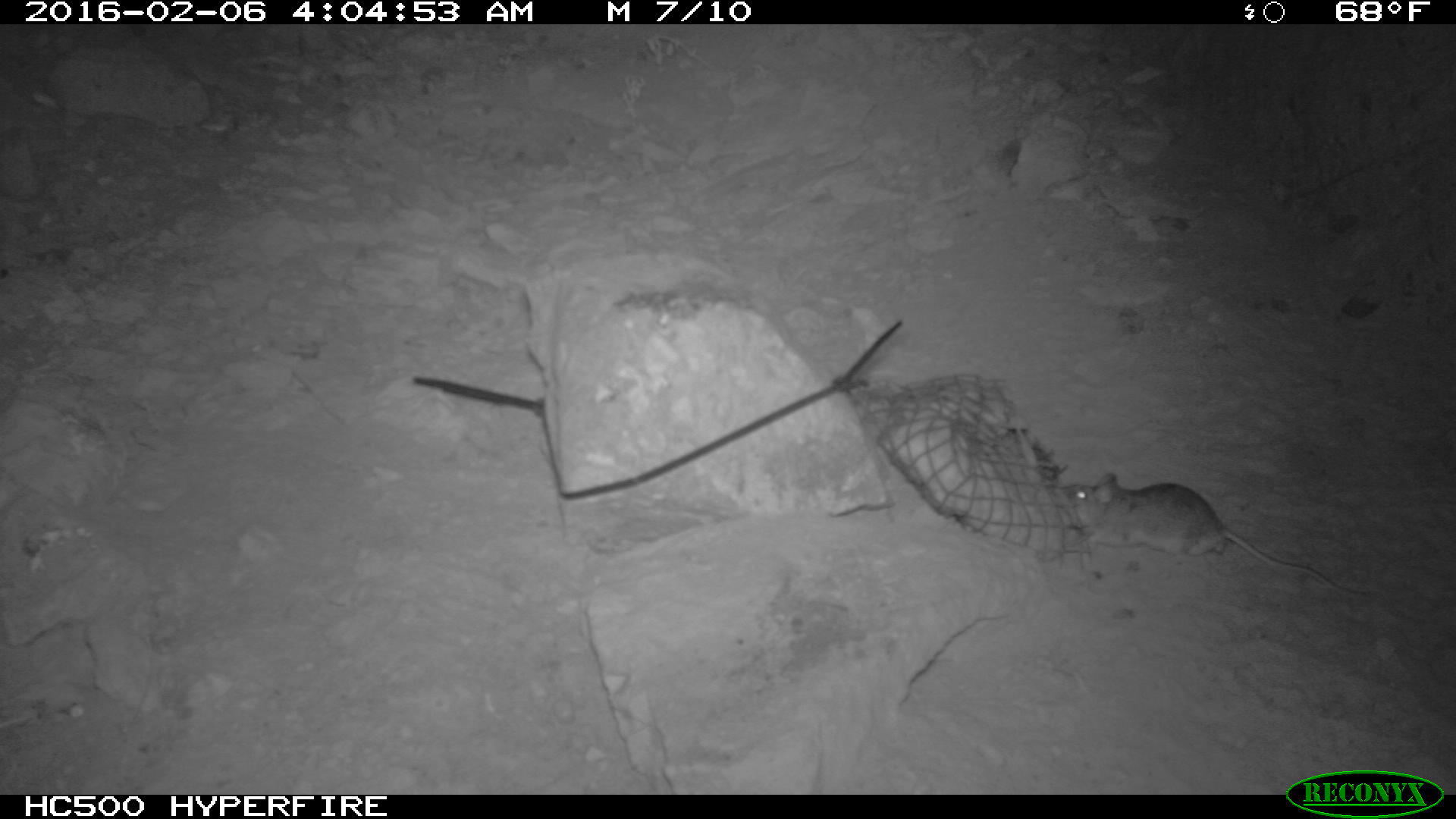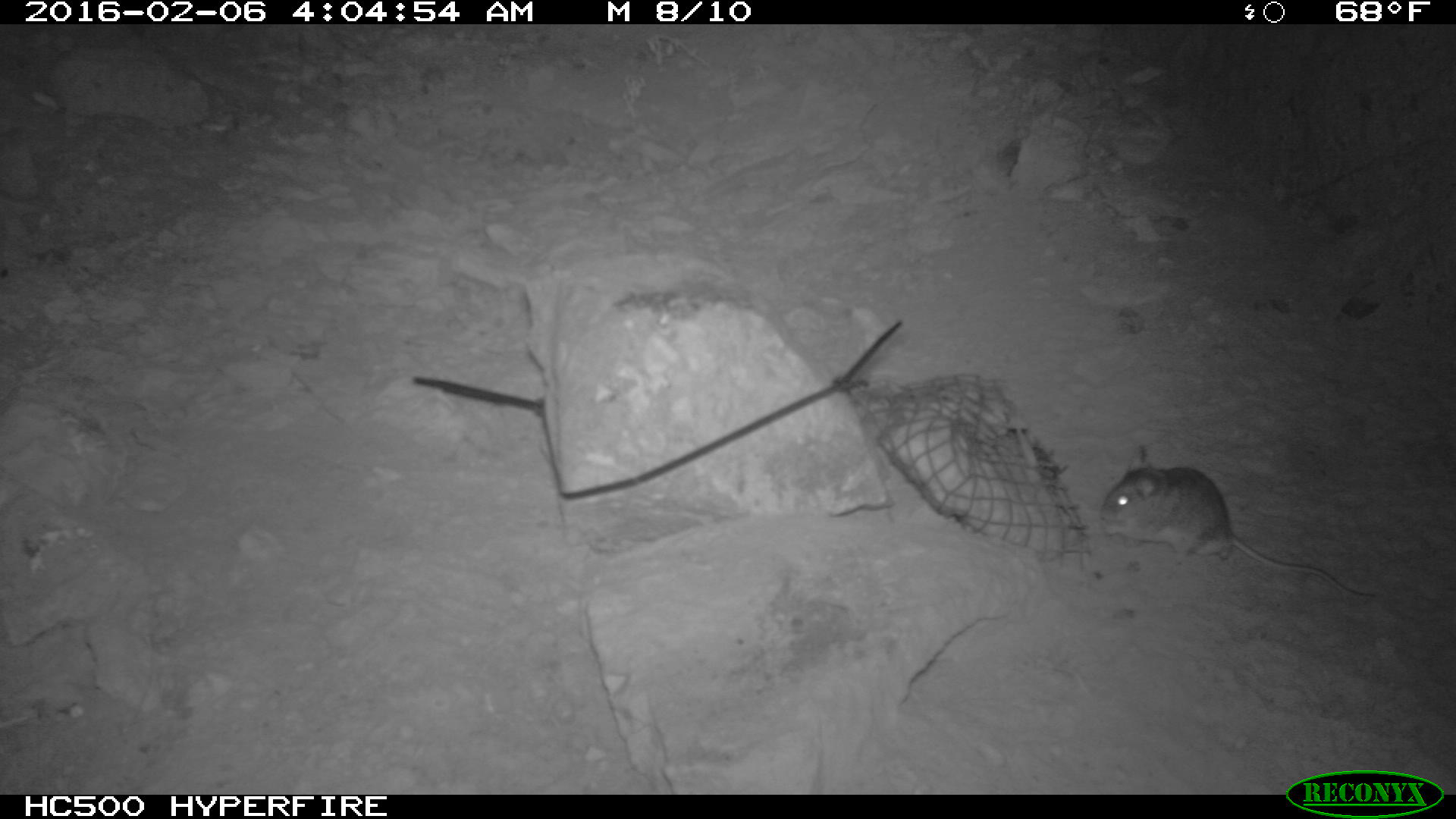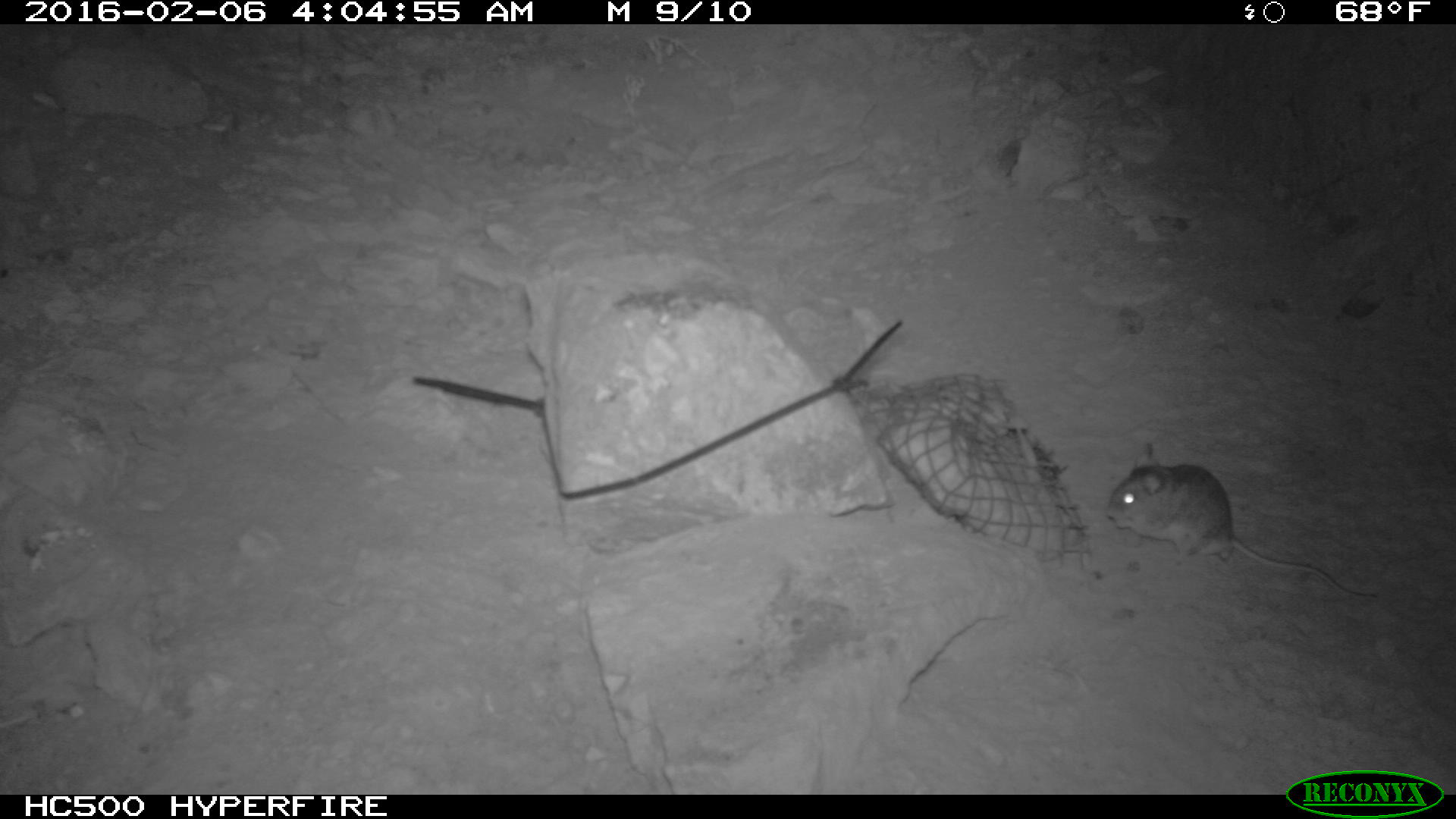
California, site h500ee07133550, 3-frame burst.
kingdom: Animalia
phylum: Chordata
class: Mammalia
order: Rodentia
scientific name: Rodentia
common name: rodent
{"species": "rodent (Rodentia)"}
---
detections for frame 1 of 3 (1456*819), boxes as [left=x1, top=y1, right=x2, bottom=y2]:
rodent: [left=1063, top=472, right=1368, bottom=599]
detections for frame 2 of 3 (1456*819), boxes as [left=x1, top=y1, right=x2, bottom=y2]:
rodent: [left=1097, top=443, right=1376, bottom=598]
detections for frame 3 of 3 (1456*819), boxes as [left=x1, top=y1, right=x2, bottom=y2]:
rodent: [left=1106, top=443, right=1376, bottom=600]